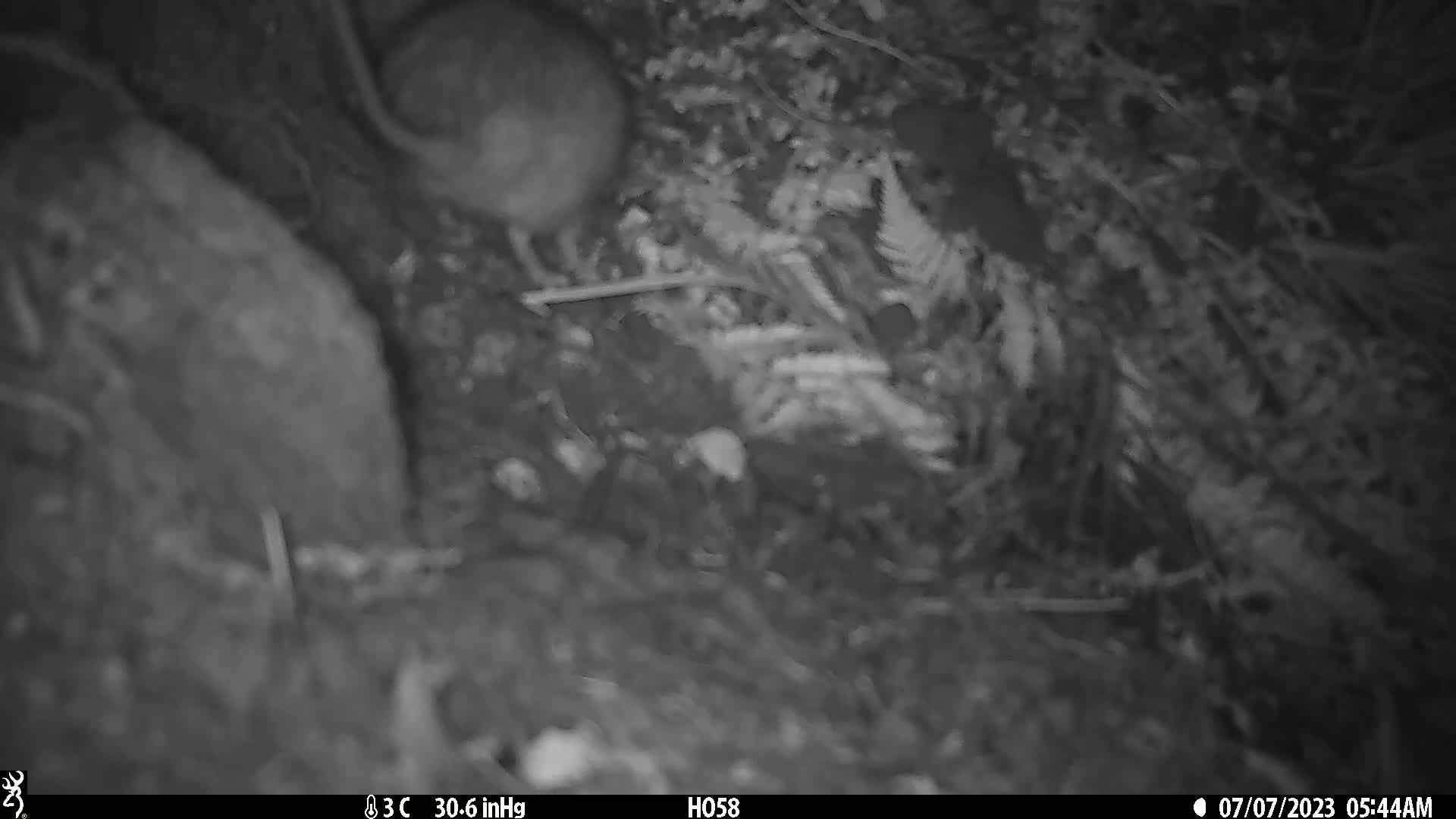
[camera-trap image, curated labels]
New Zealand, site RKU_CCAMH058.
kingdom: Animalia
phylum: Chordata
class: Mammalia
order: Rodentia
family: Muridae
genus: Rattus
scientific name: Rattus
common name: rat